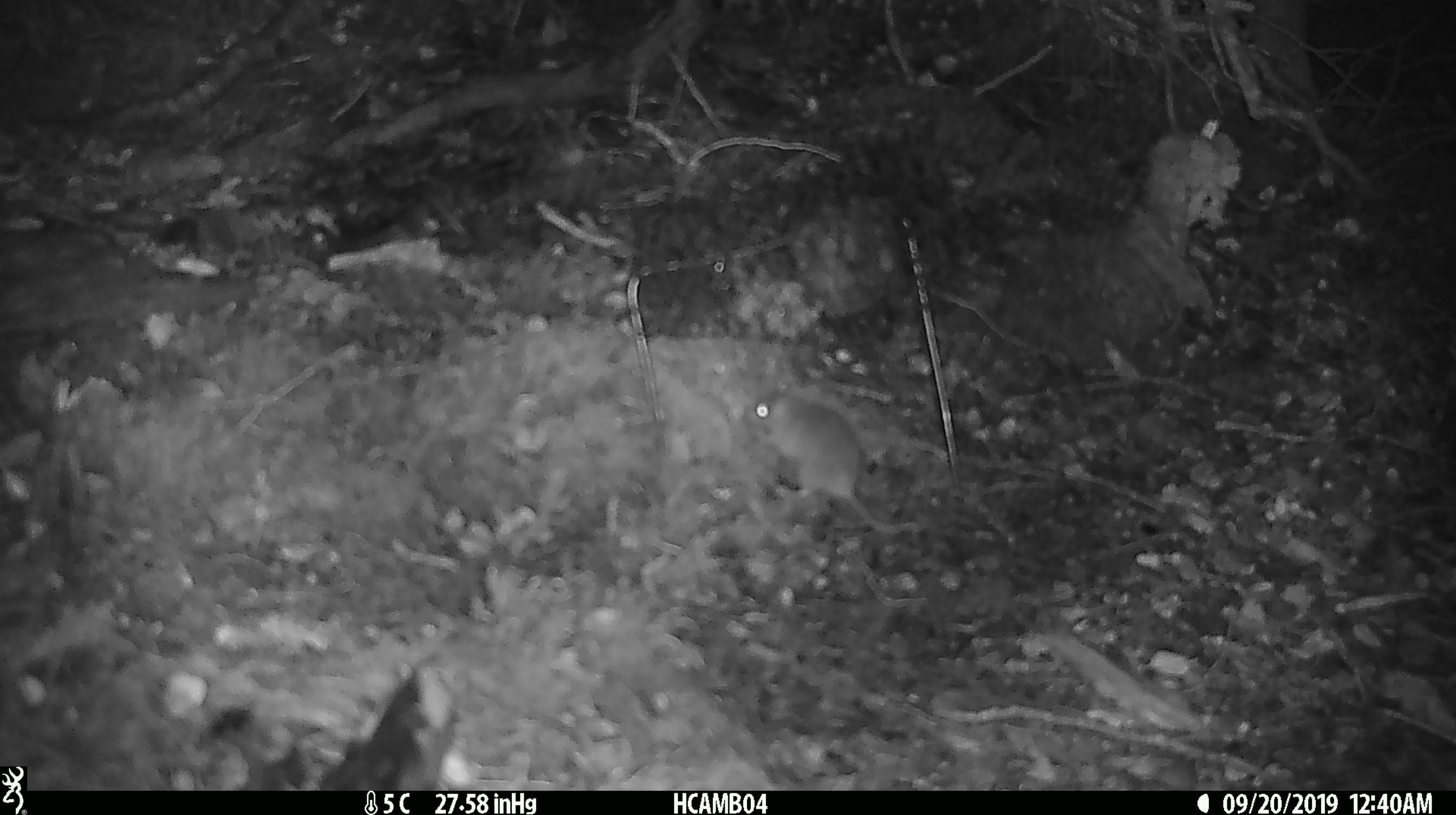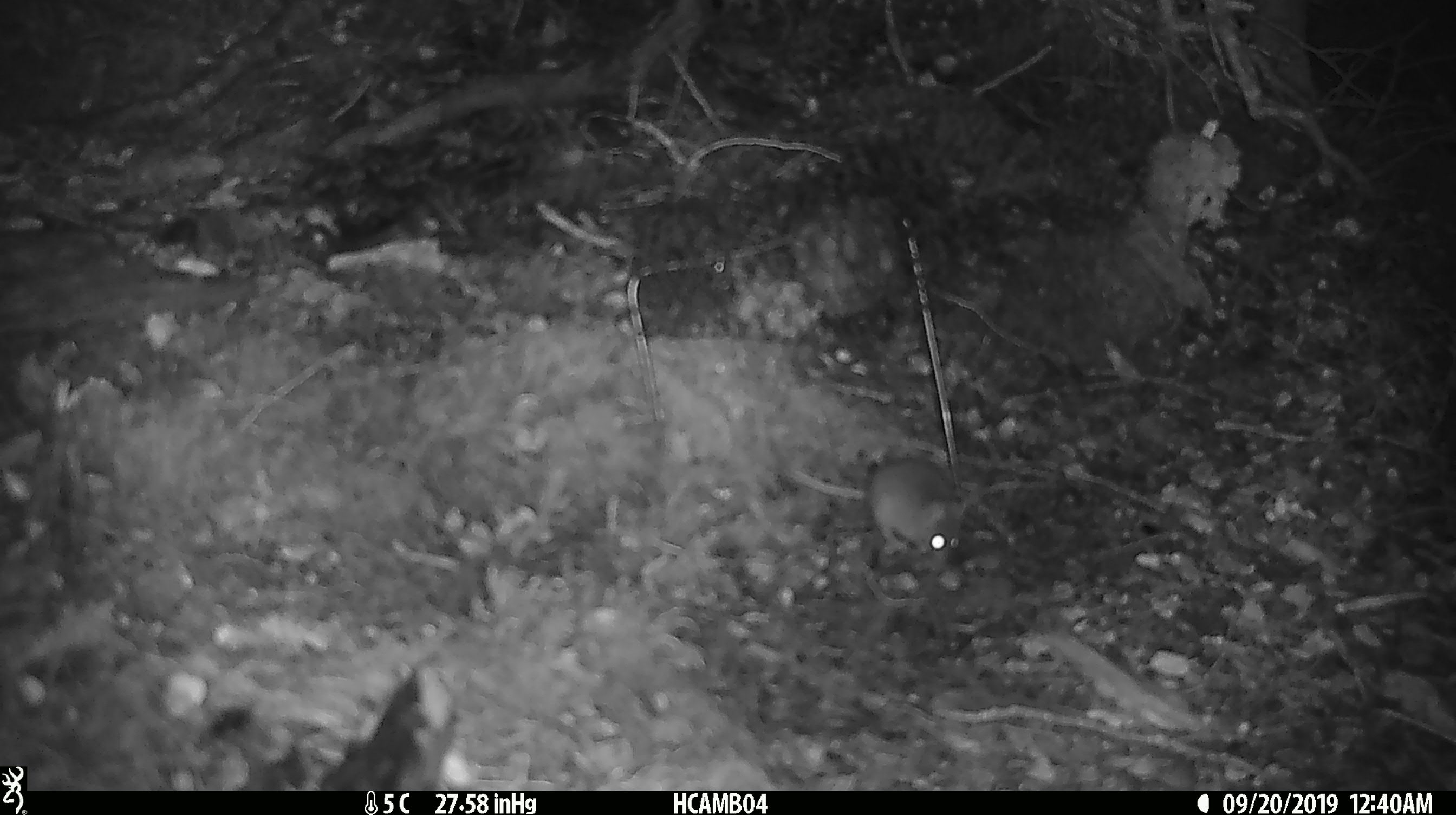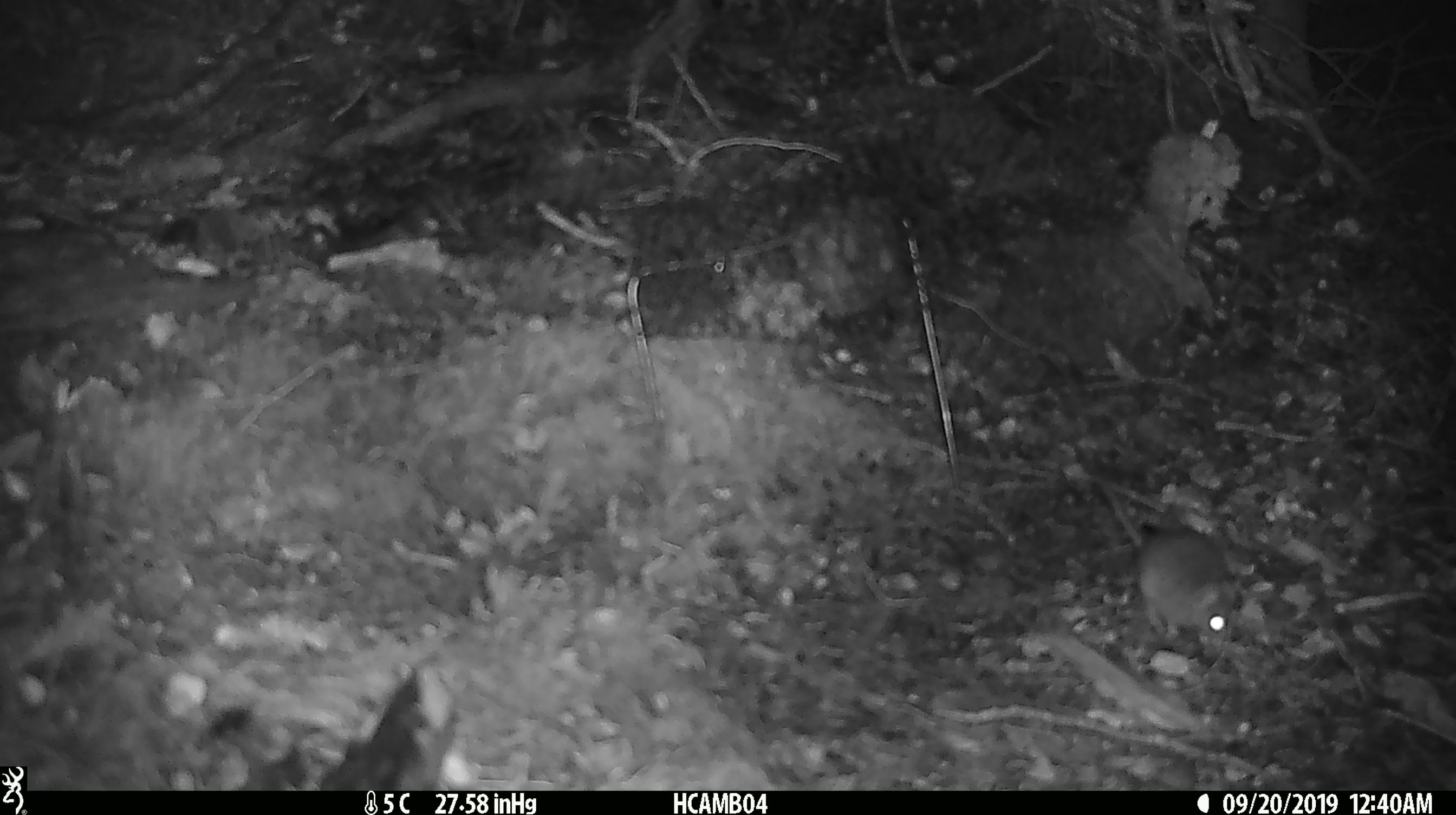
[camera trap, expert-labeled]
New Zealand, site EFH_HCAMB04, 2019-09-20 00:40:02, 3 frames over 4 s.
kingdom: Animalia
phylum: Chordata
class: Mammalia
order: Rodentia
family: Muridae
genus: Mus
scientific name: Mus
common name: mouse